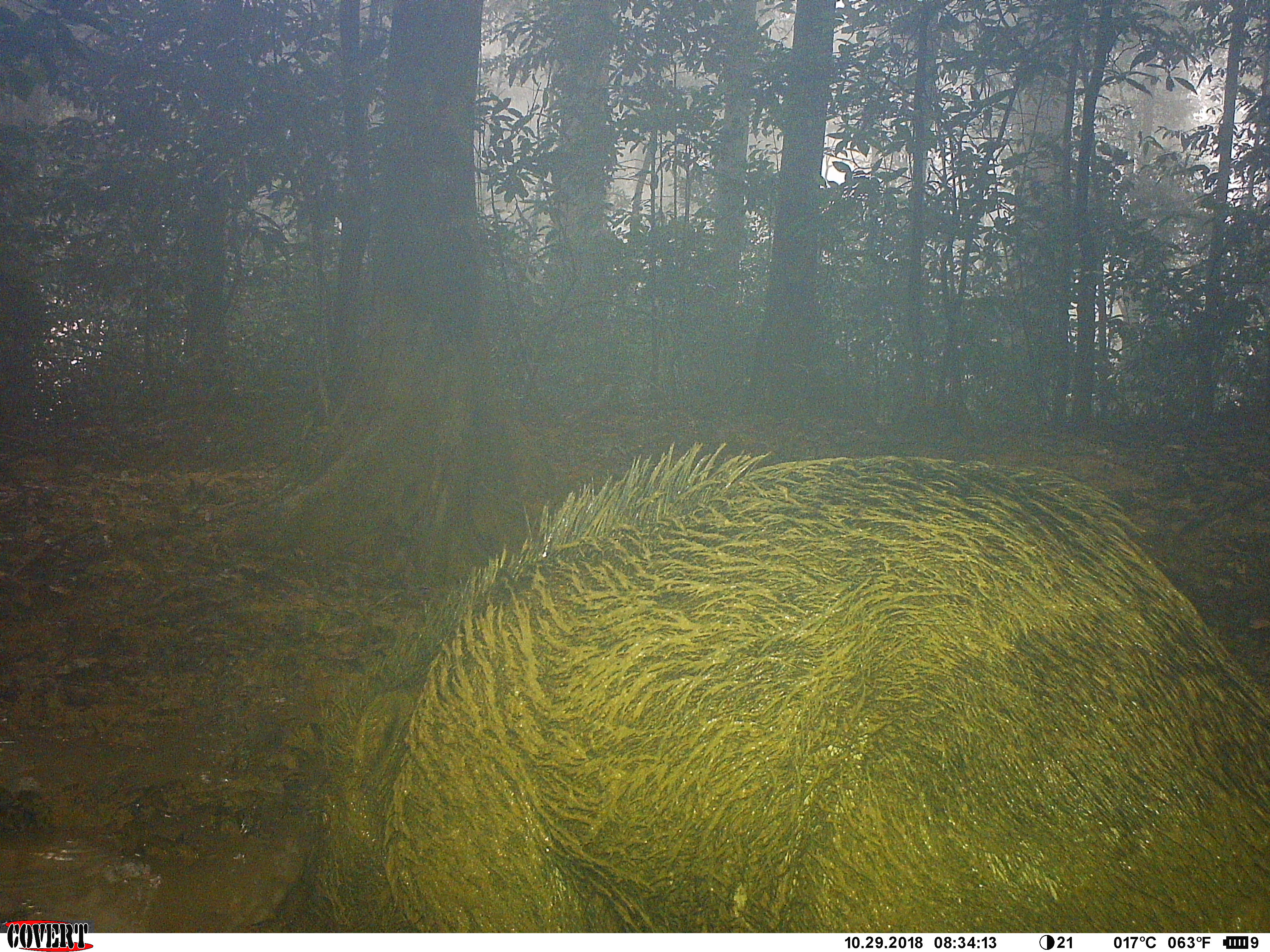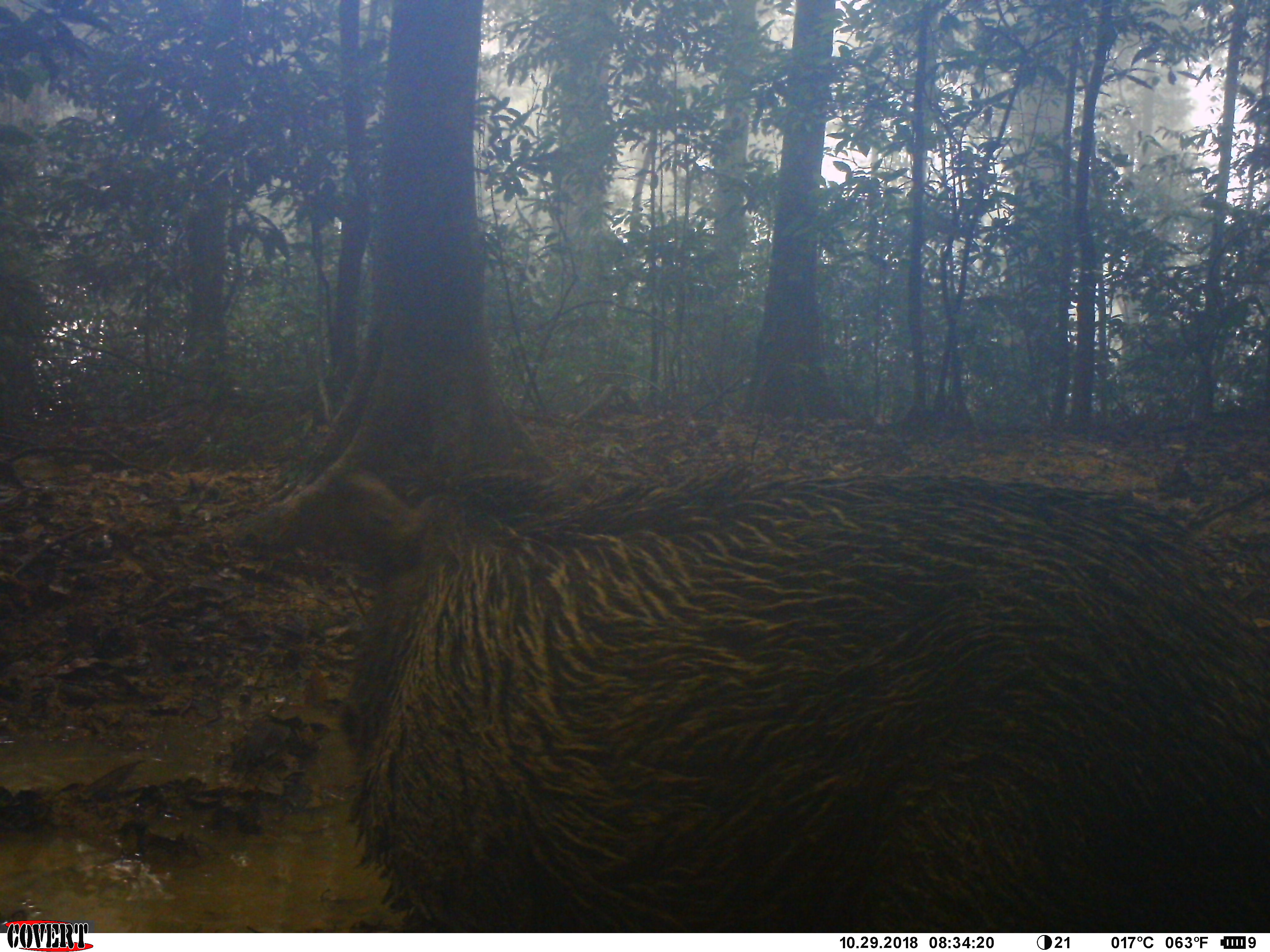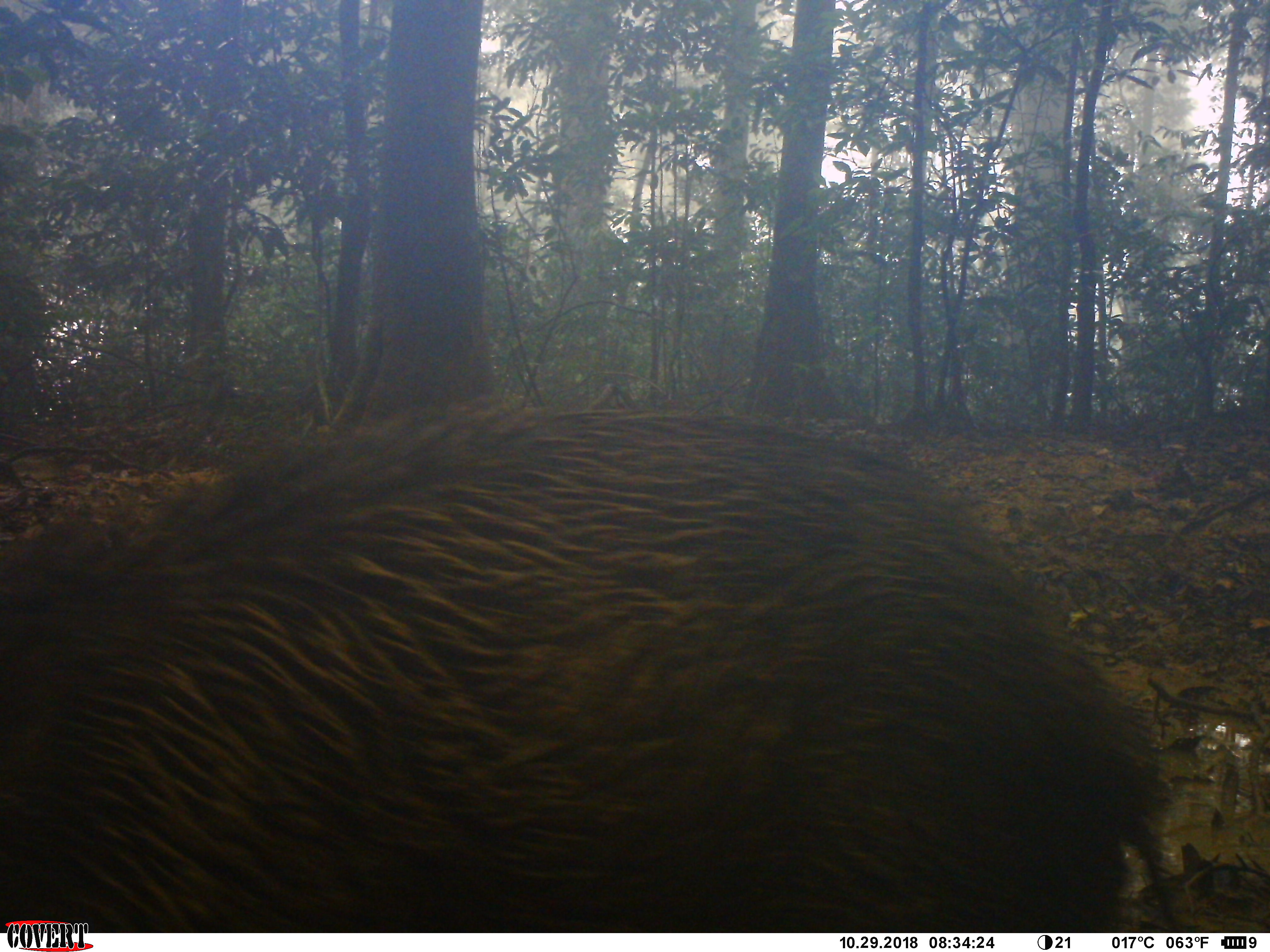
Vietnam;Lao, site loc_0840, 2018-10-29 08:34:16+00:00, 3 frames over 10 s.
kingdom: Animalia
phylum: Chordata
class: Mammalia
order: Artiodactyla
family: Suidae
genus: Sus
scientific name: Sus scrofa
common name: eurasian wild pig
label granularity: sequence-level